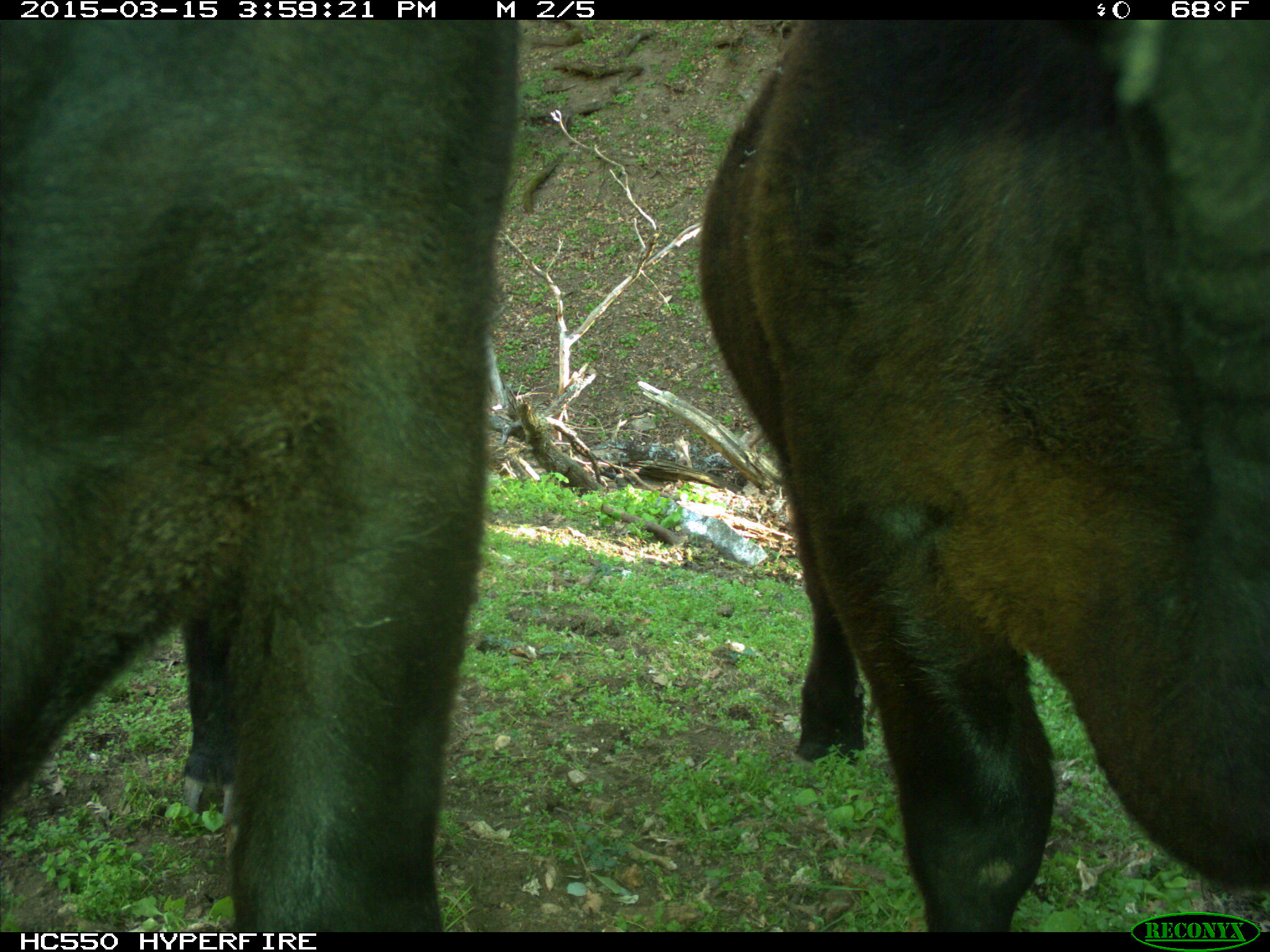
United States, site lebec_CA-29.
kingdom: Animalia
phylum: Chordata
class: Mammalia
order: Artiodactyla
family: Bovidae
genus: Bos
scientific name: Bos taurus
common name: domestic cow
Bos taurus (domestic cow).